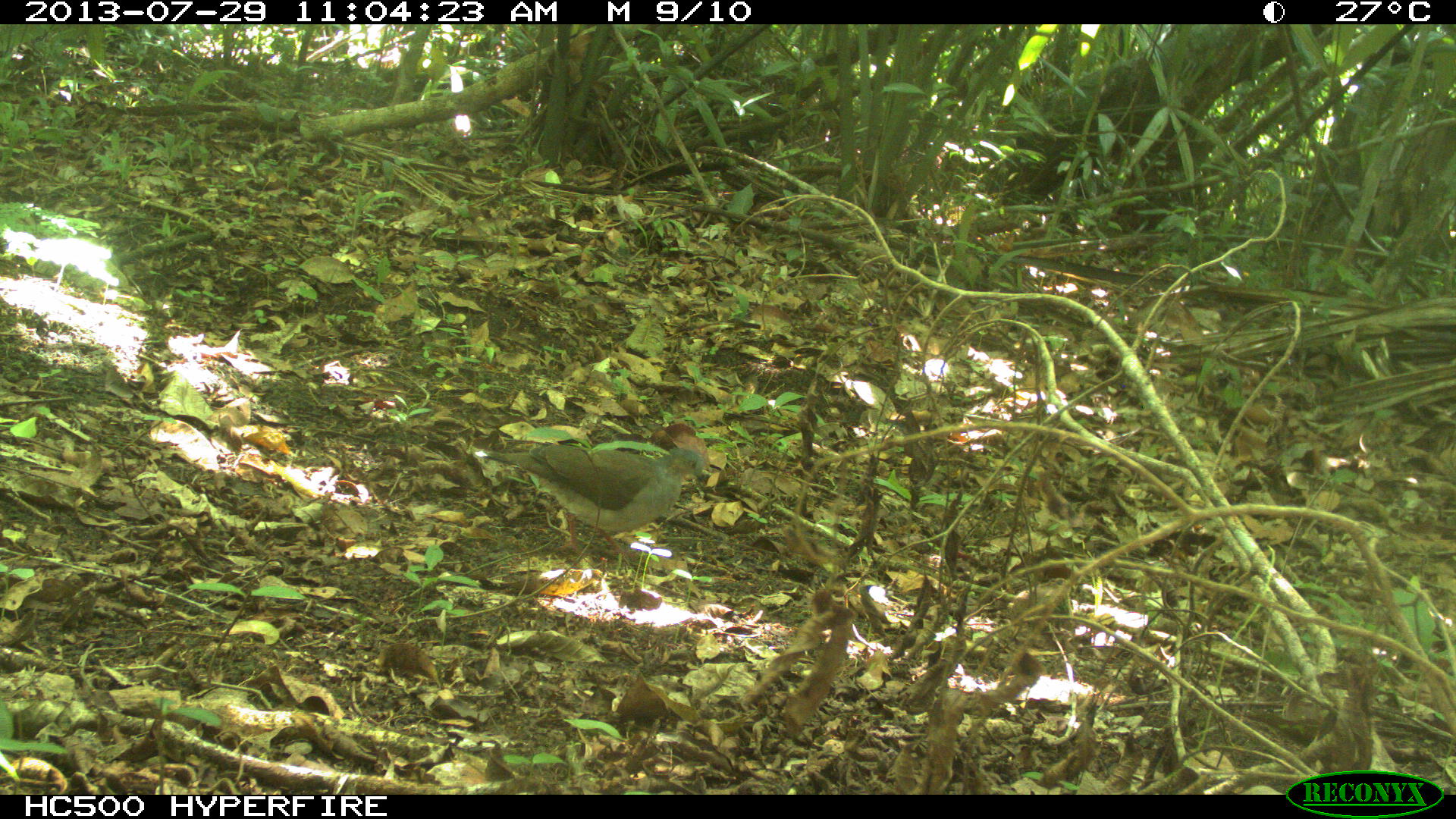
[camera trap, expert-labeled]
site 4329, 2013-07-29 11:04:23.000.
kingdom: Animalia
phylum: Chordata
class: Aves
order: Columbiformes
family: Columbidae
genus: Leptotila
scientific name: Leptotila plumbeiceps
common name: gray-headed dove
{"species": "Leptotila plumbeiceps (gray-headed dove)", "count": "1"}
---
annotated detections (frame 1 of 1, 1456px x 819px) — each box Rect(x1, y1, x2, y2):
leptotila plumbeiceps: Rect(471, 437, 707, 558)